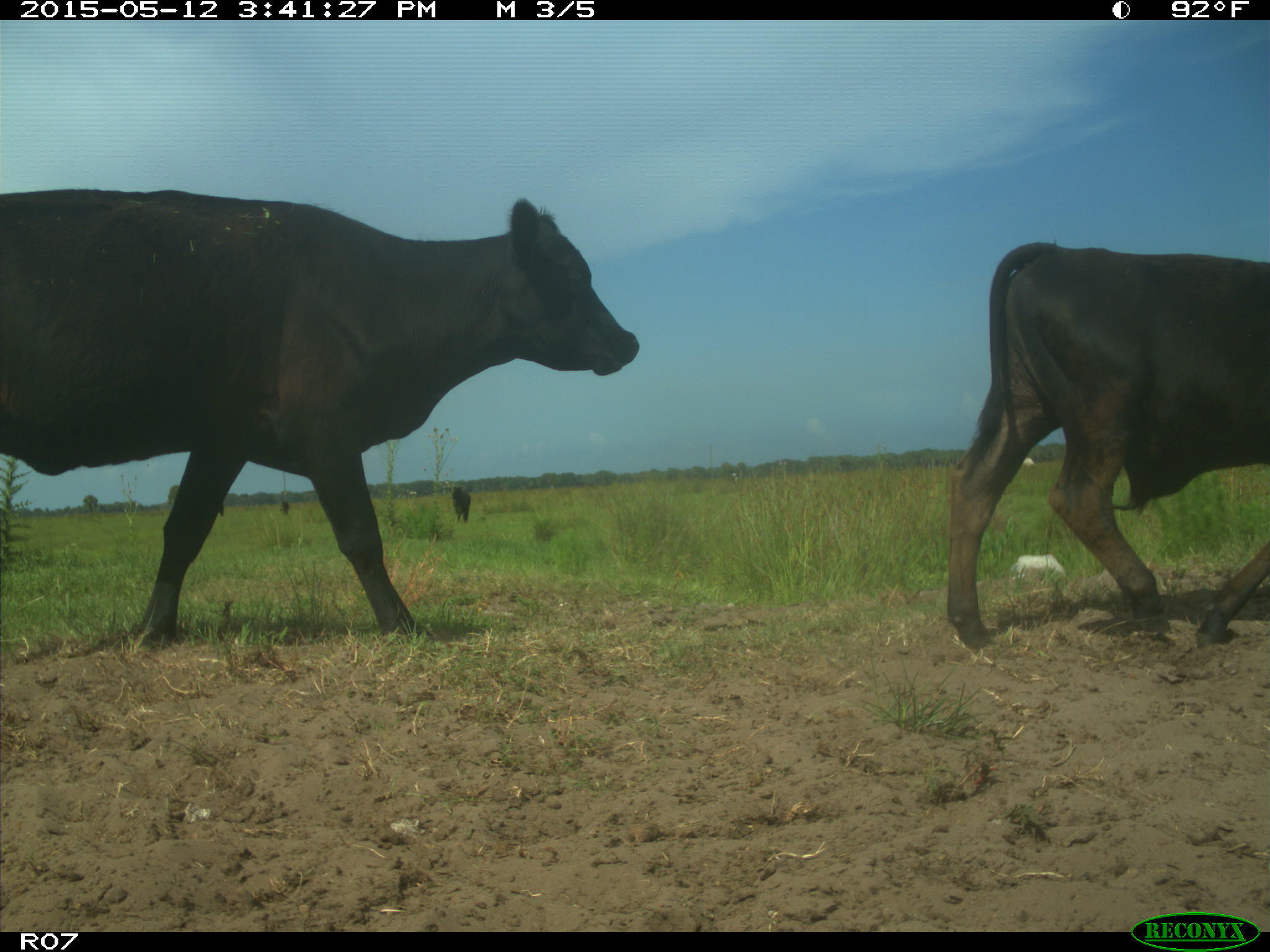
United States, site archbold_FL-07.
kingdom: Animalia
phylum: Chordata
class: Mammalia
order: Artiodactyla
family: Bovidae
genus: Bos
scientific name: Bos taurus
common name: domestic cow